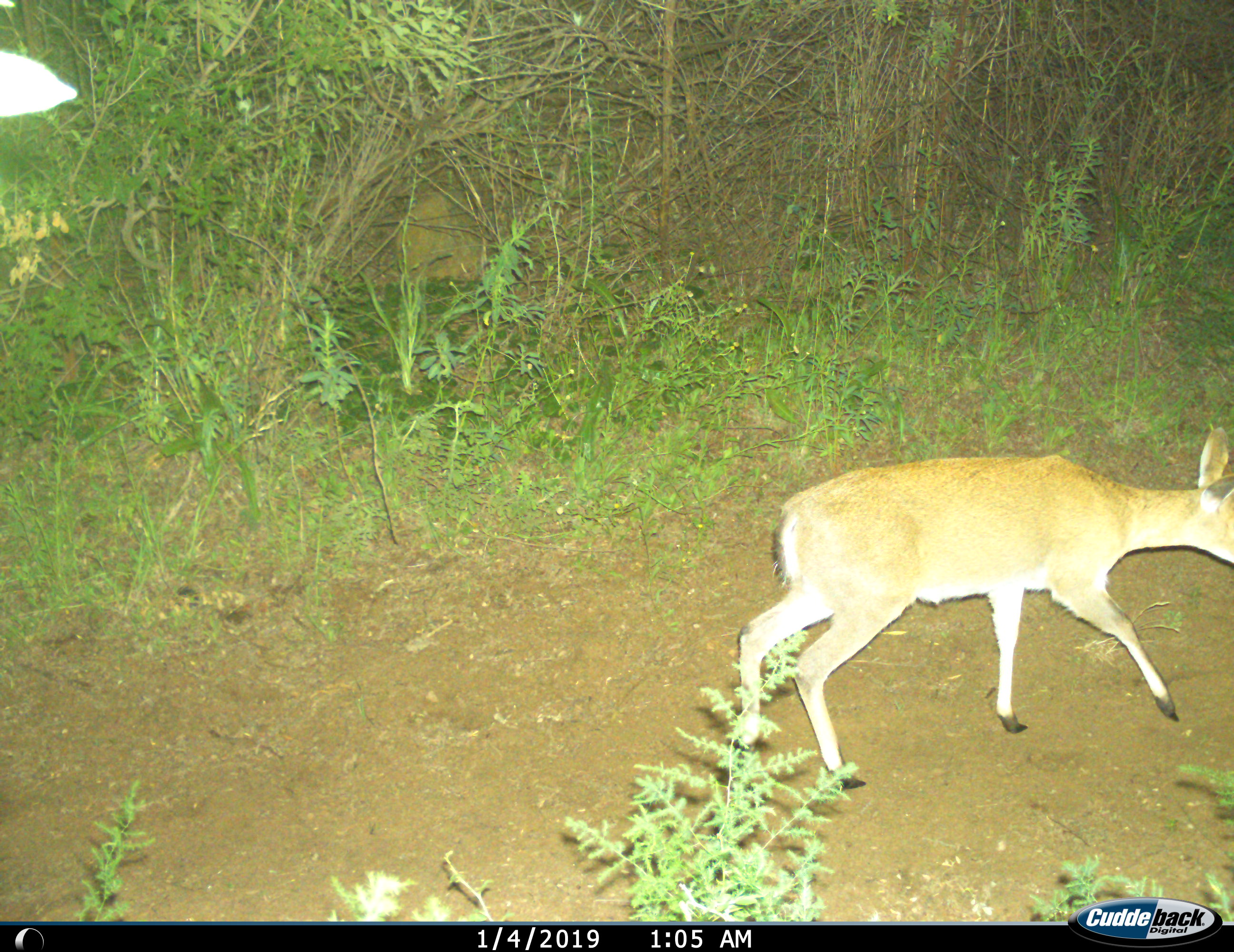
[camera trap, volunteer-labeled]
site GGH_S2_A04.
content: unidentified animal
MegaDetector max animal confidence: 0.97